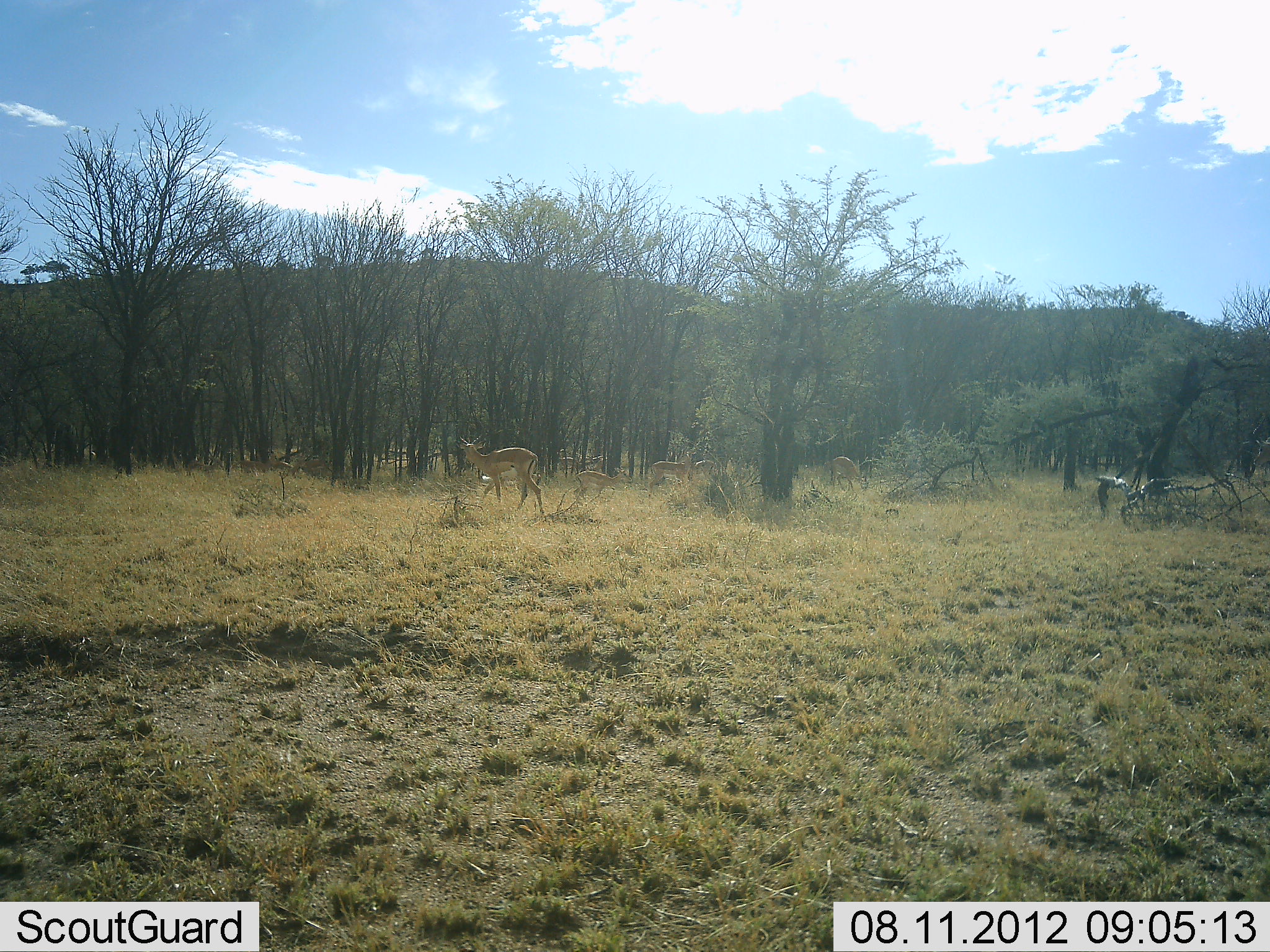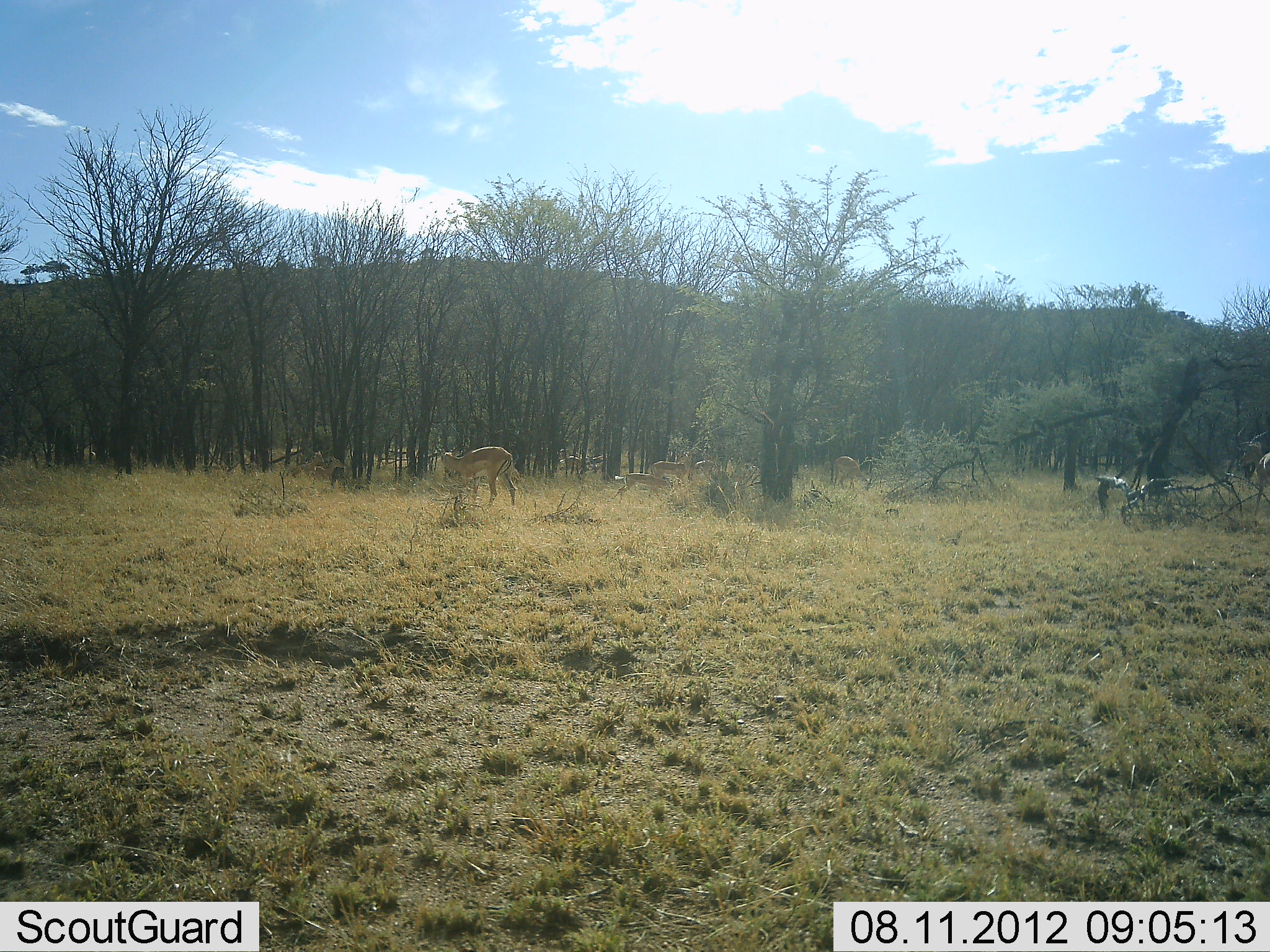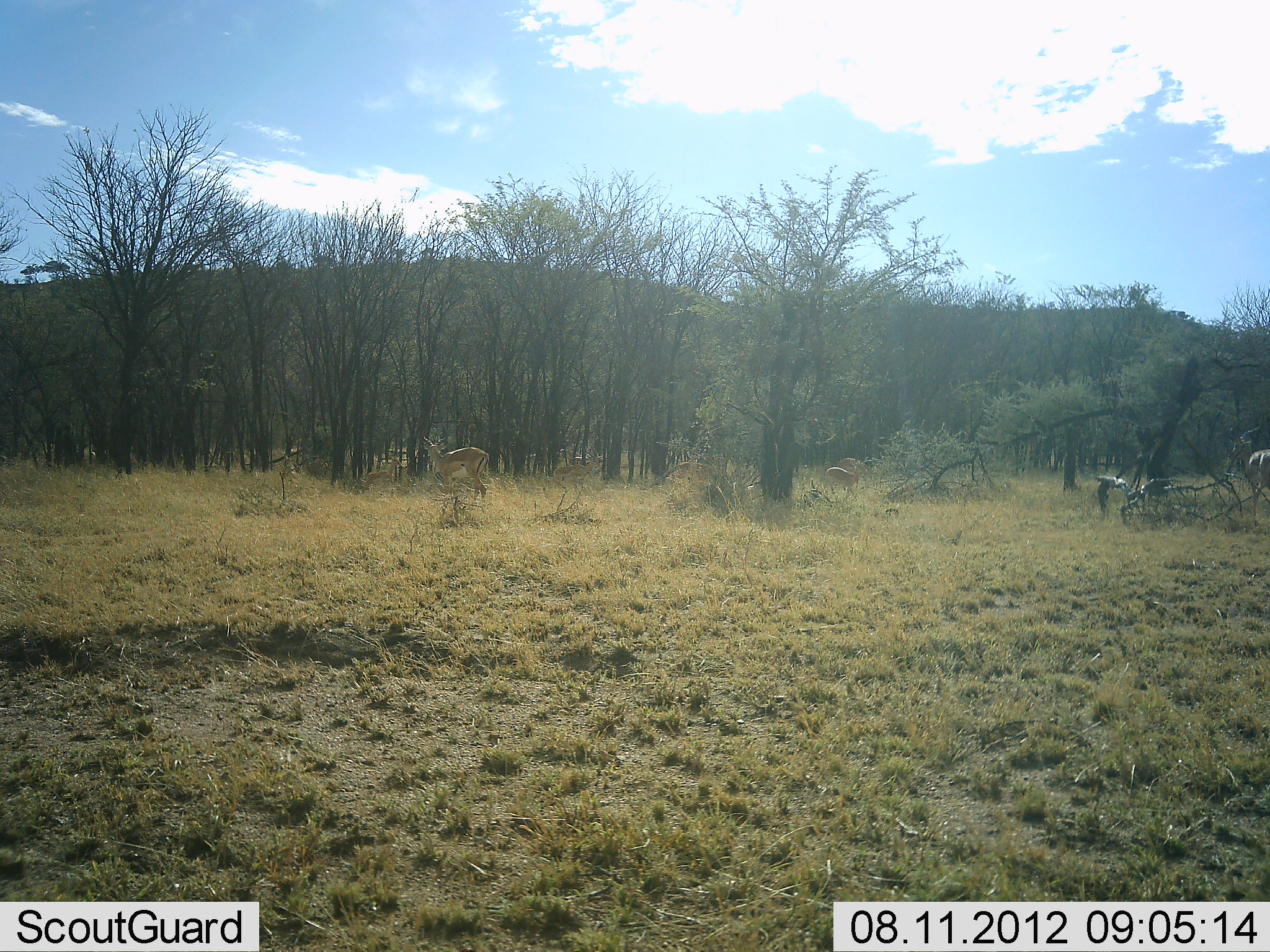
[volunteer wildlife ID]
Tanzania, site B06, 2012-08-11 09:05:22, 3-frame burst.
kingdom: Animalia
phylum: Chordata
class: Mammalia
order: Artiodactyla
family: Bovidae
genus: Aepyceros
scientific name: Aepyceros melampus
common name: impala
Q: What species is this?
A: Impala (Aepyceros melampus).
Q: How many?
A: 8.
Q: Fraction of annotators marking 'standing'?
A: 40%.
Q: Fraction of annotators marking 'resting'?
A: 0%.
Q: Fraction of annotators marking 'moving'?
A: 90%.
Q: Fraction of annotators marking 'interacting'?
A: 0%.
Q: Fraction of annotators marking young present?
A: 20%.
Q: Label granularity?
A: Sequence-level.